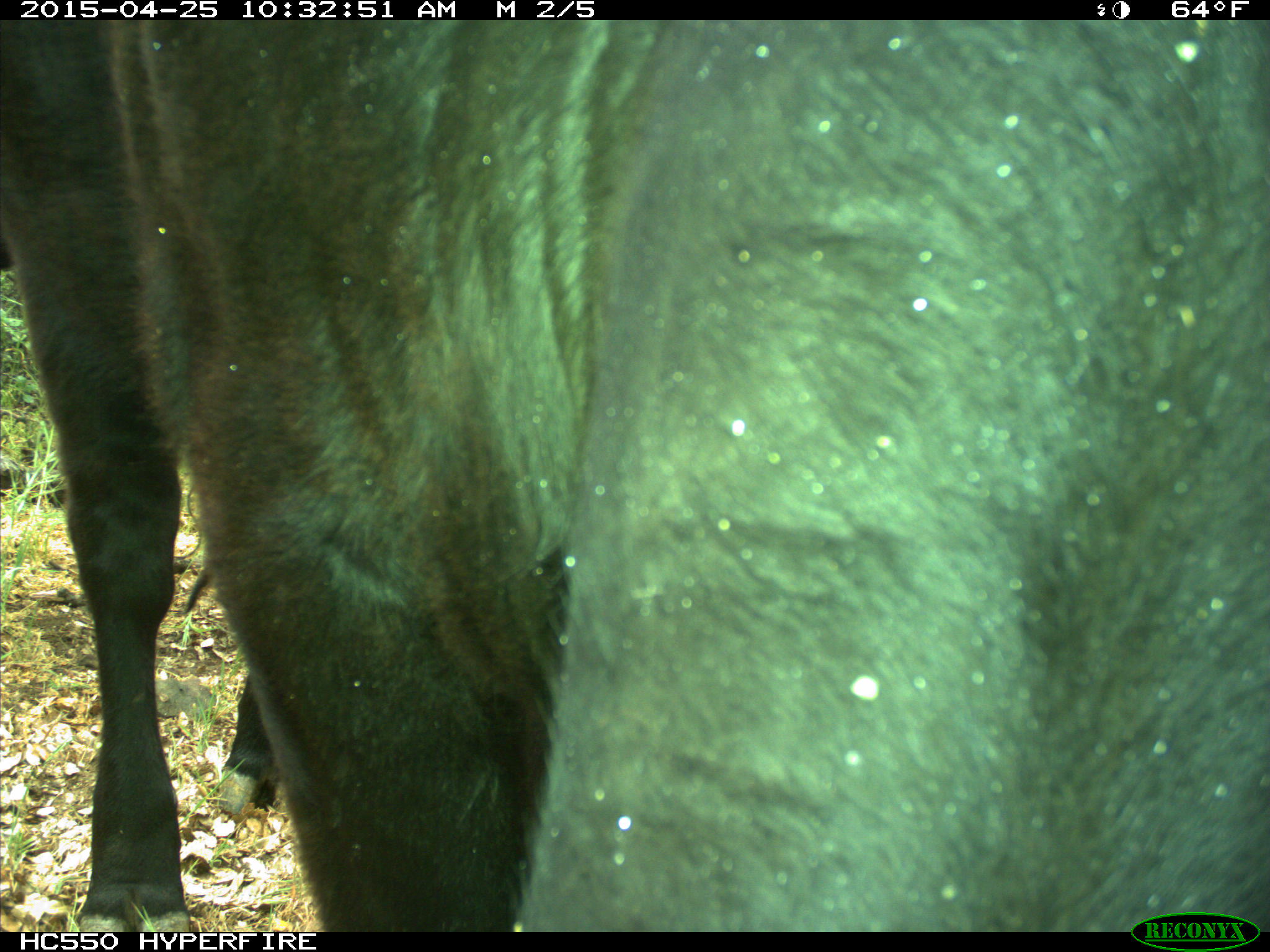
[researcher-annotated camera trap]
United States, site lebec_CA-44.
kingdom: Animalia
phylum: Chordata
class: Mammalia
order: Artiodactyla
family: Suidae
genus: Sus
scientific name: Sus scrofa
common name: wild boar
Sus scrofa (wild boar).